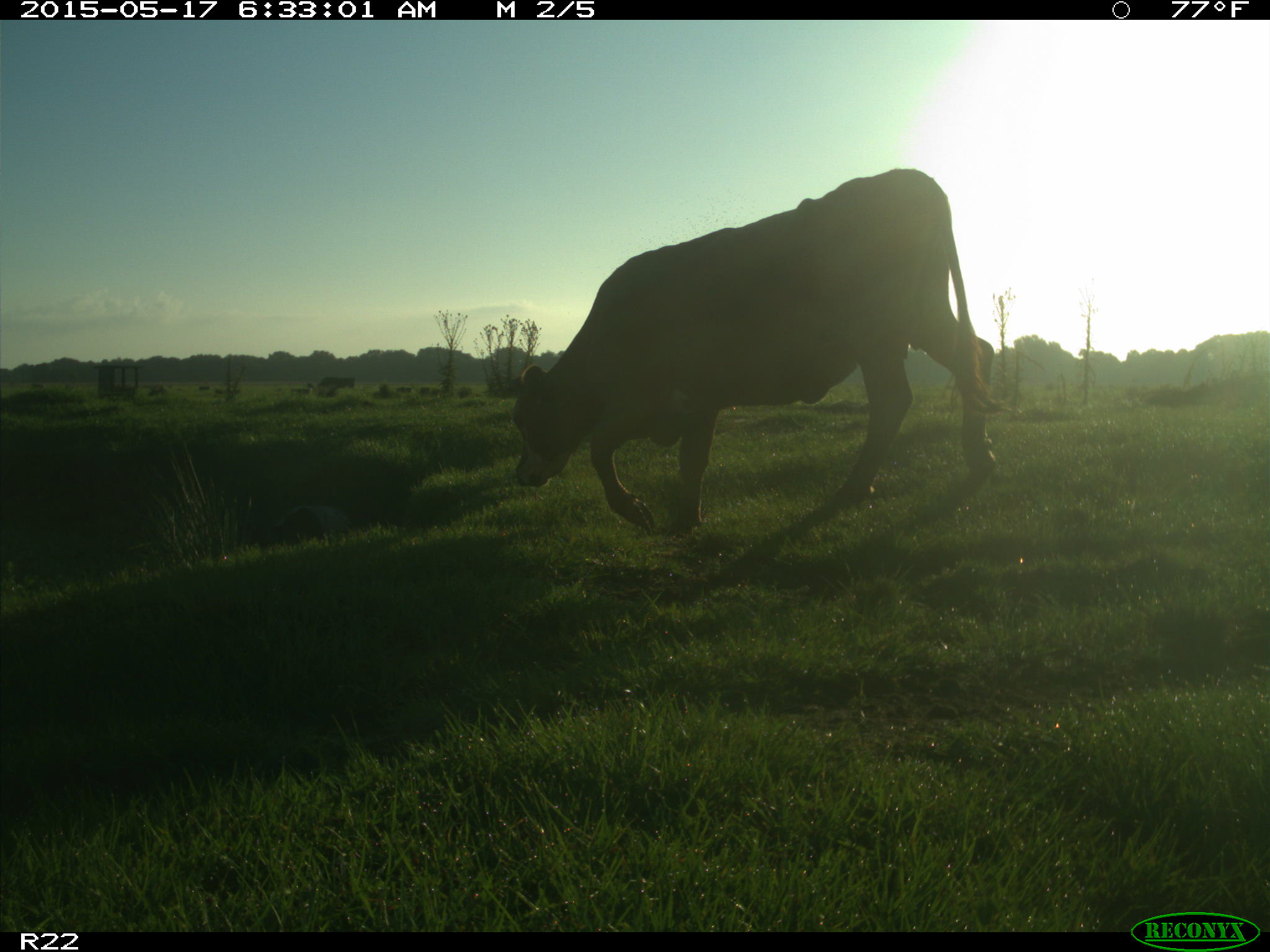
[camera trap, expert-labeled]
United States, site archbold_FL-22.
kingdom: Animalia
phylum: Chordata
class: Mammalia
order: Artiodactyla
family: Bovidae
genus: Bos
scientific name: Bos taurus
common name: domestic cow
Bos taurus (domestic cow).